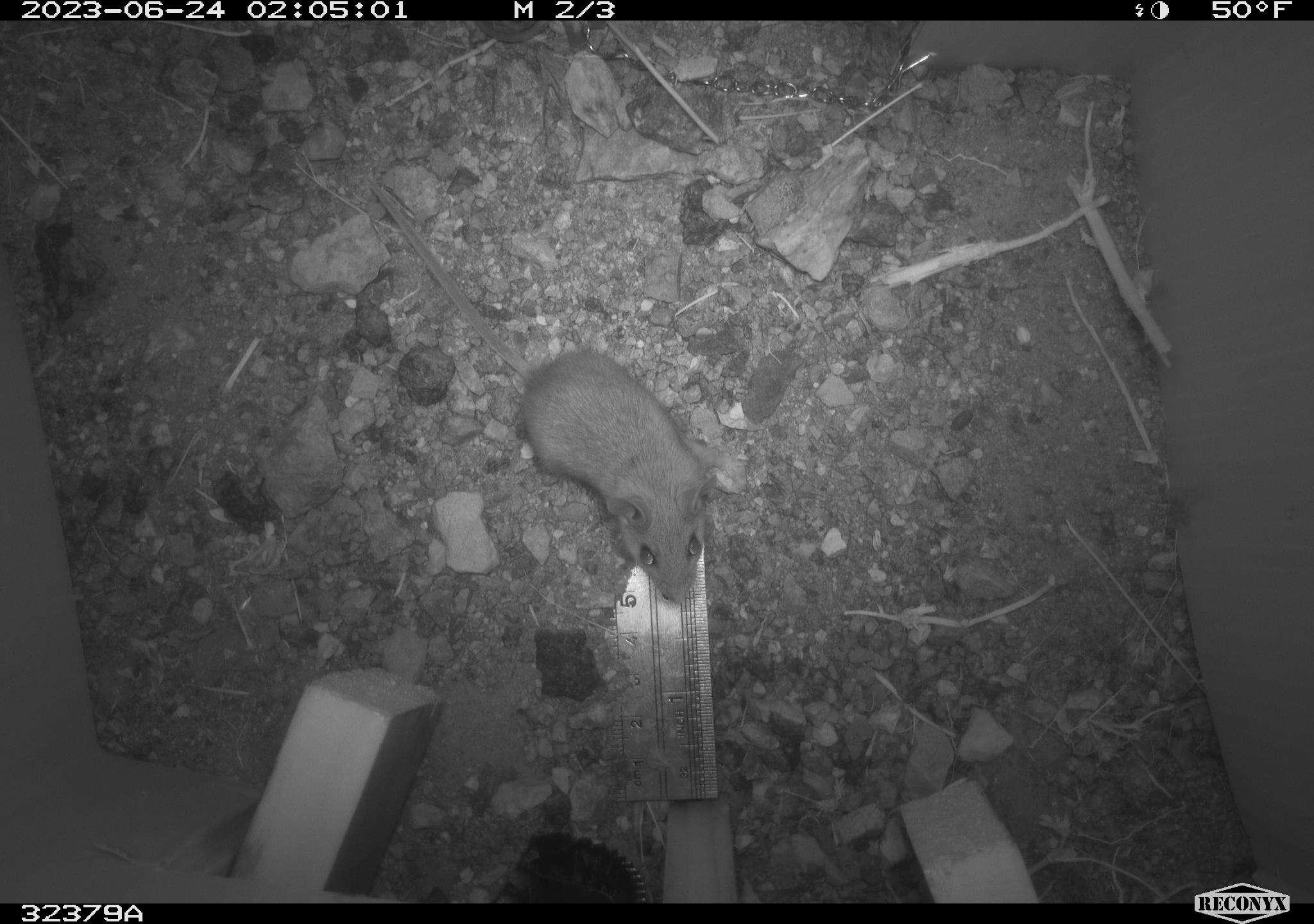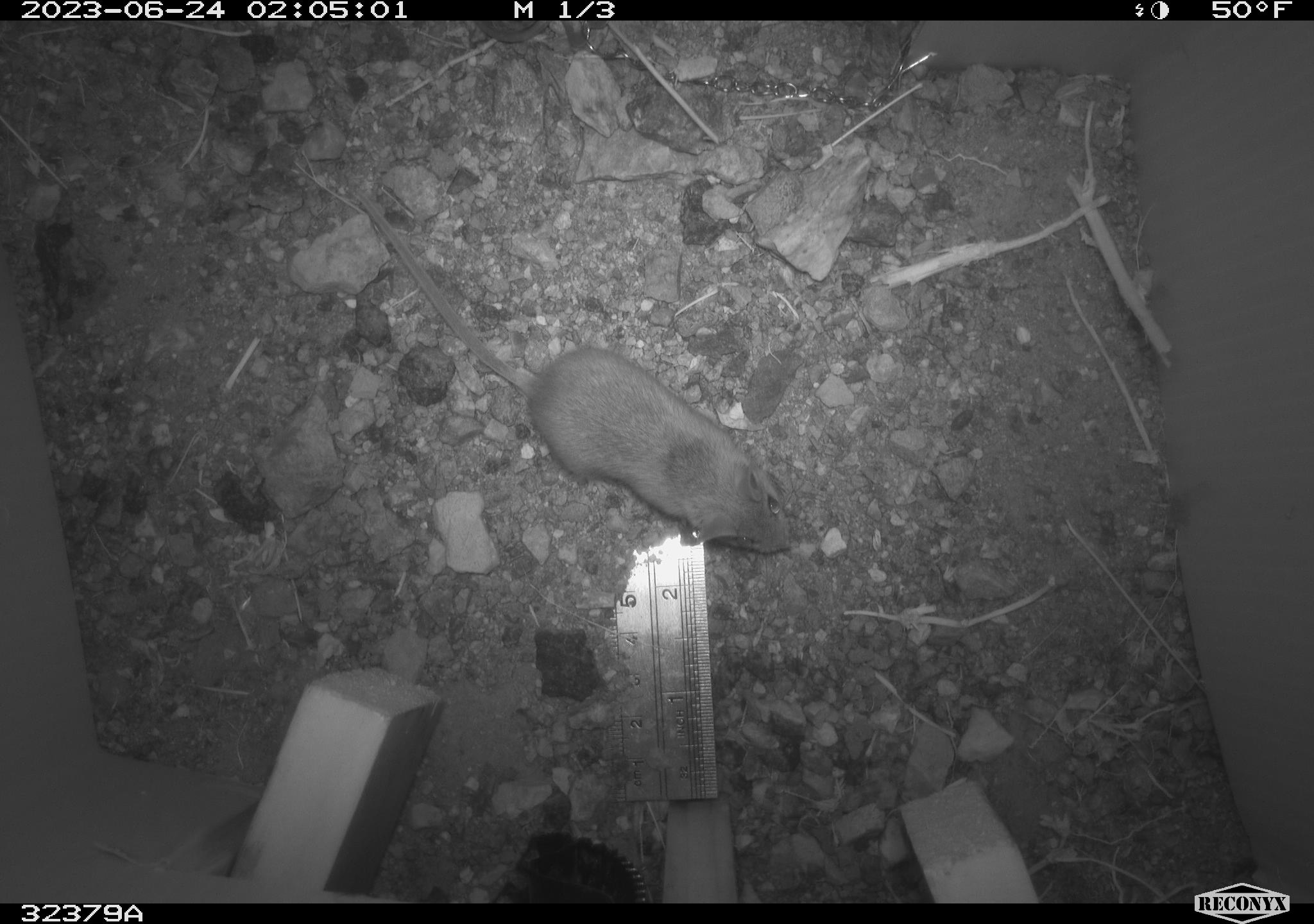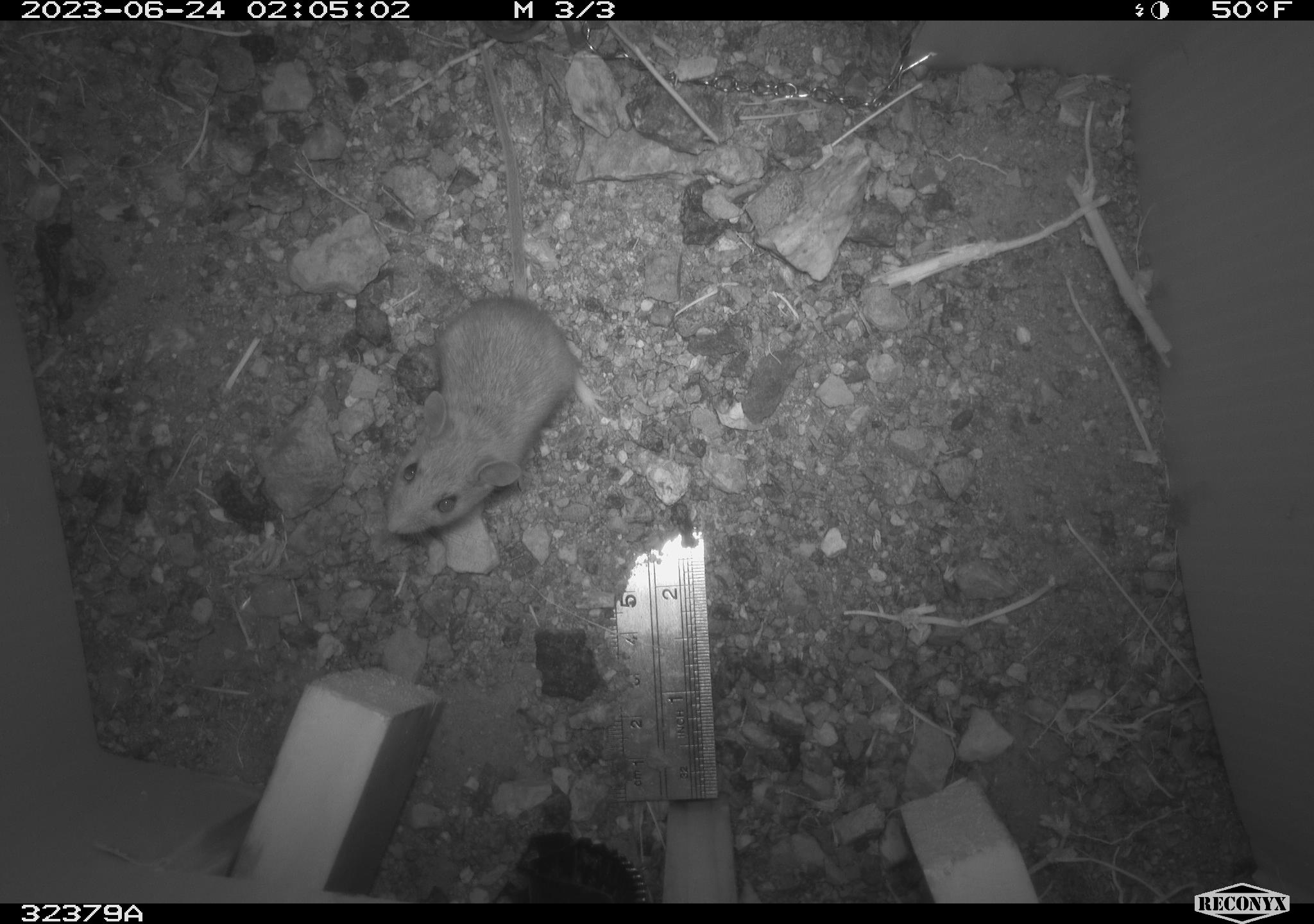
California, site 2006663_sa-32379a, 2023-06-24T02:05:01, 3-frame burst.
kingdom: Animalia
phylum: Chordata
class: Mammalia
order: Rodentia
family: Cricetidae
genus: Peromyscus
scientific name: Peromyscus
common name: deer mice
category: peromyscus species